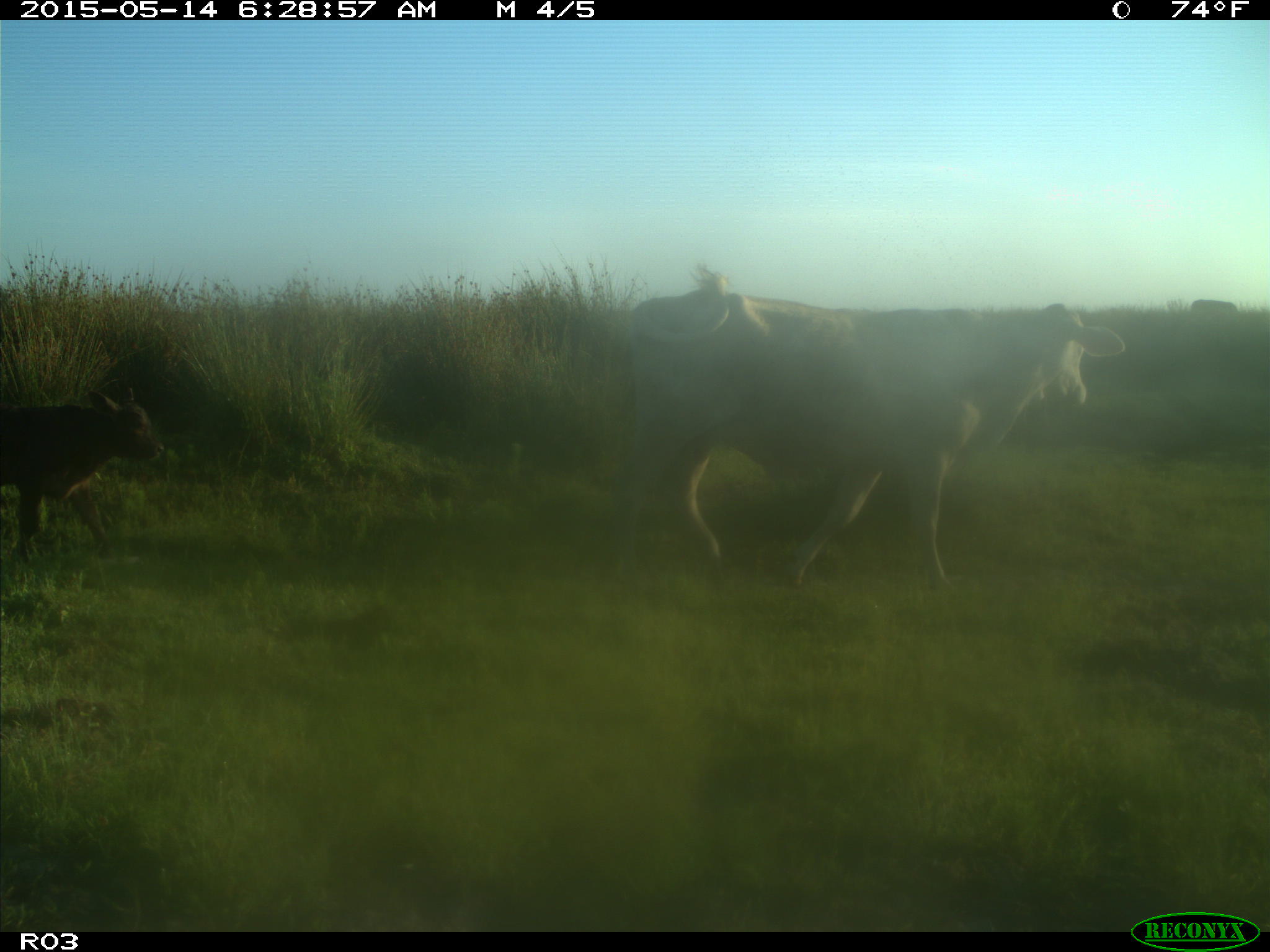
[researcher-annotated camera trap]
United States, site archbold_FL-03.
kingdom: Animalia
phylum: Chordata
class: Mammalia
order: Artiodactyla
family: Bovidae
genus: Bos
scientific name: Bos taurus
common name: domestic cow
Bos taurus (domestic cow).